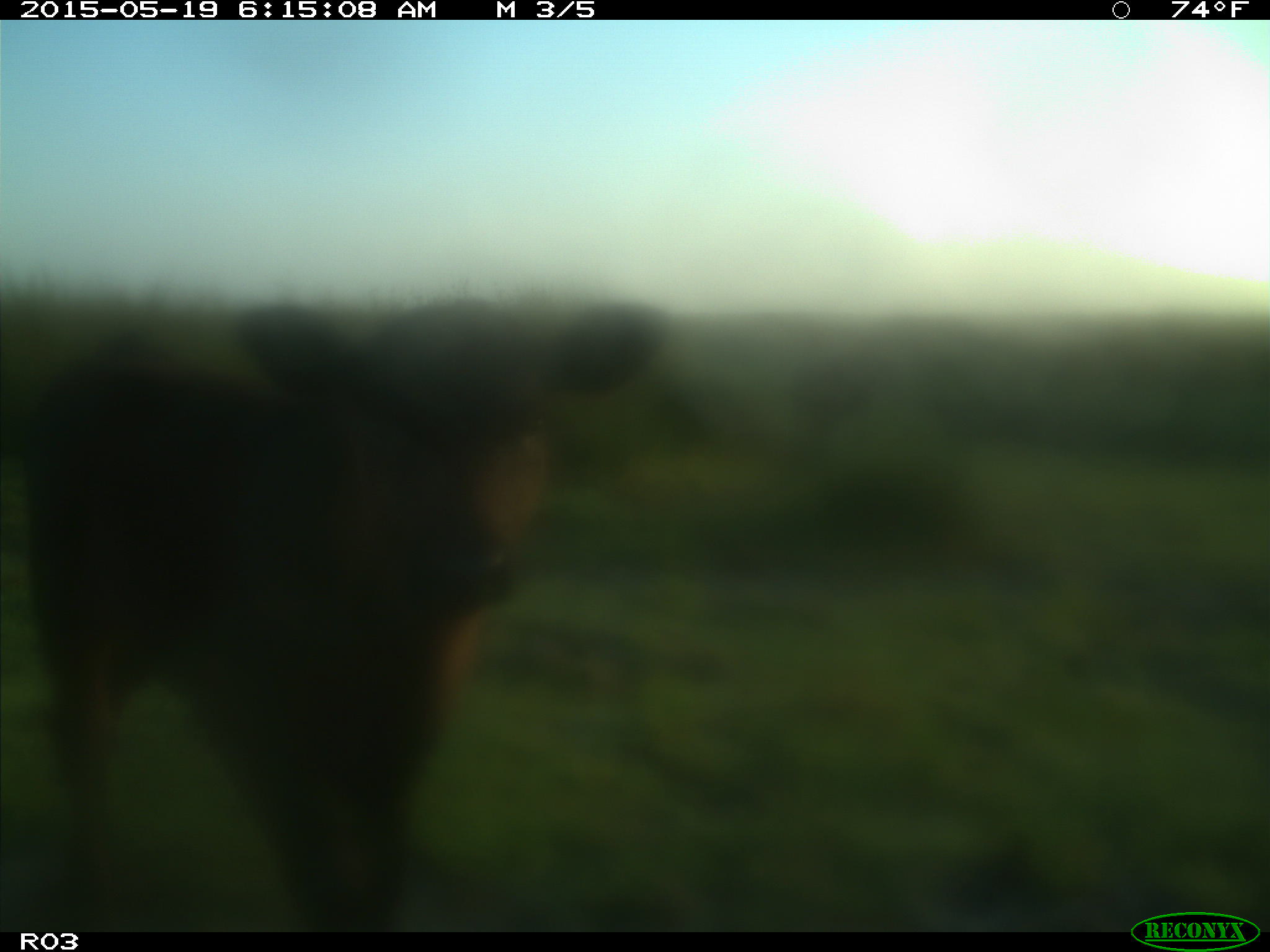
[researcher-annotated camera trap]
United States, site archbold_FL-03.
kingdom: Animalia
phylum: Chordata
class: Mammalia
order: Artiodactyla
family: Bovidae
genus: Bos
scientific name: Bos taurus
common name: domestic cow